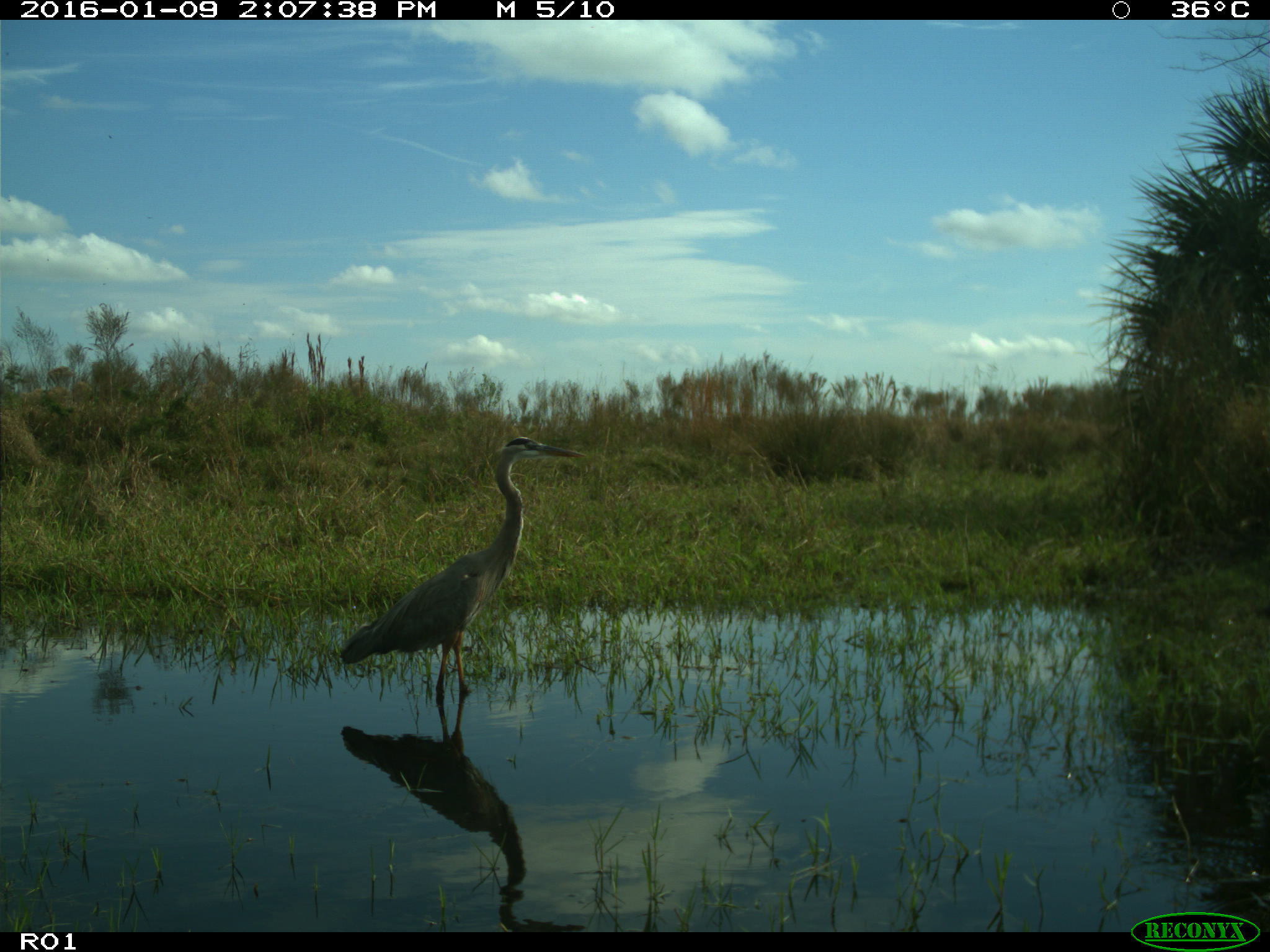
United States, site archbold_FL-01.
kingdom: Animalia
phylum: Chordata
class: Aves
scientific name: Aves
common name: birds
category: unidentified bird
Unidentified bird (birds) (Aves).